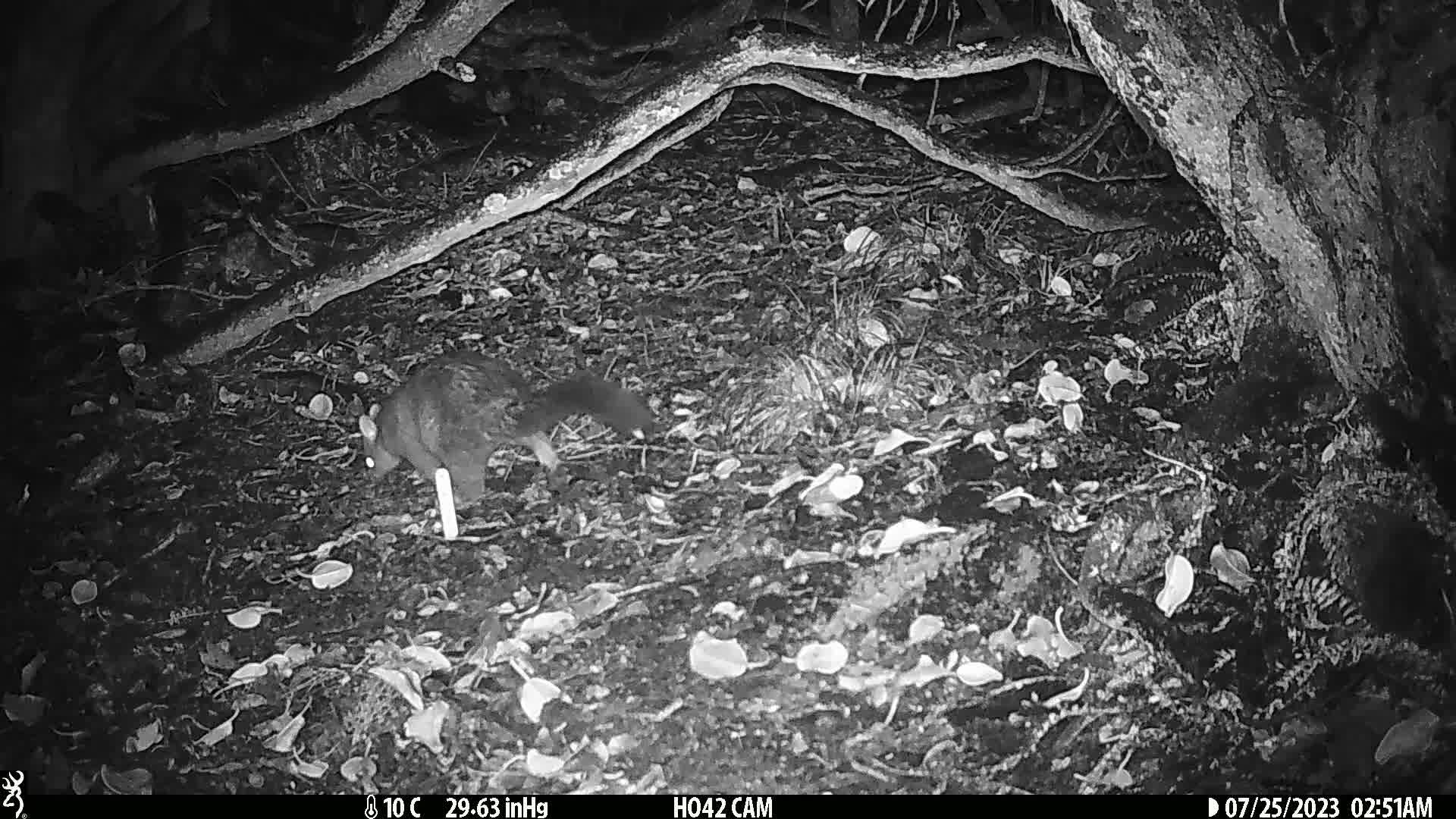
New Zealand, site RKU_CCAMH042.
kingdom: Animalia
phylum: Chordata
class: Mammalia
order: Diprotodontia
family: Phalangeridae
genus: Trichosurus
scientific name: Trichosurus vulpecula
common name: common brushtail possum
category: possum